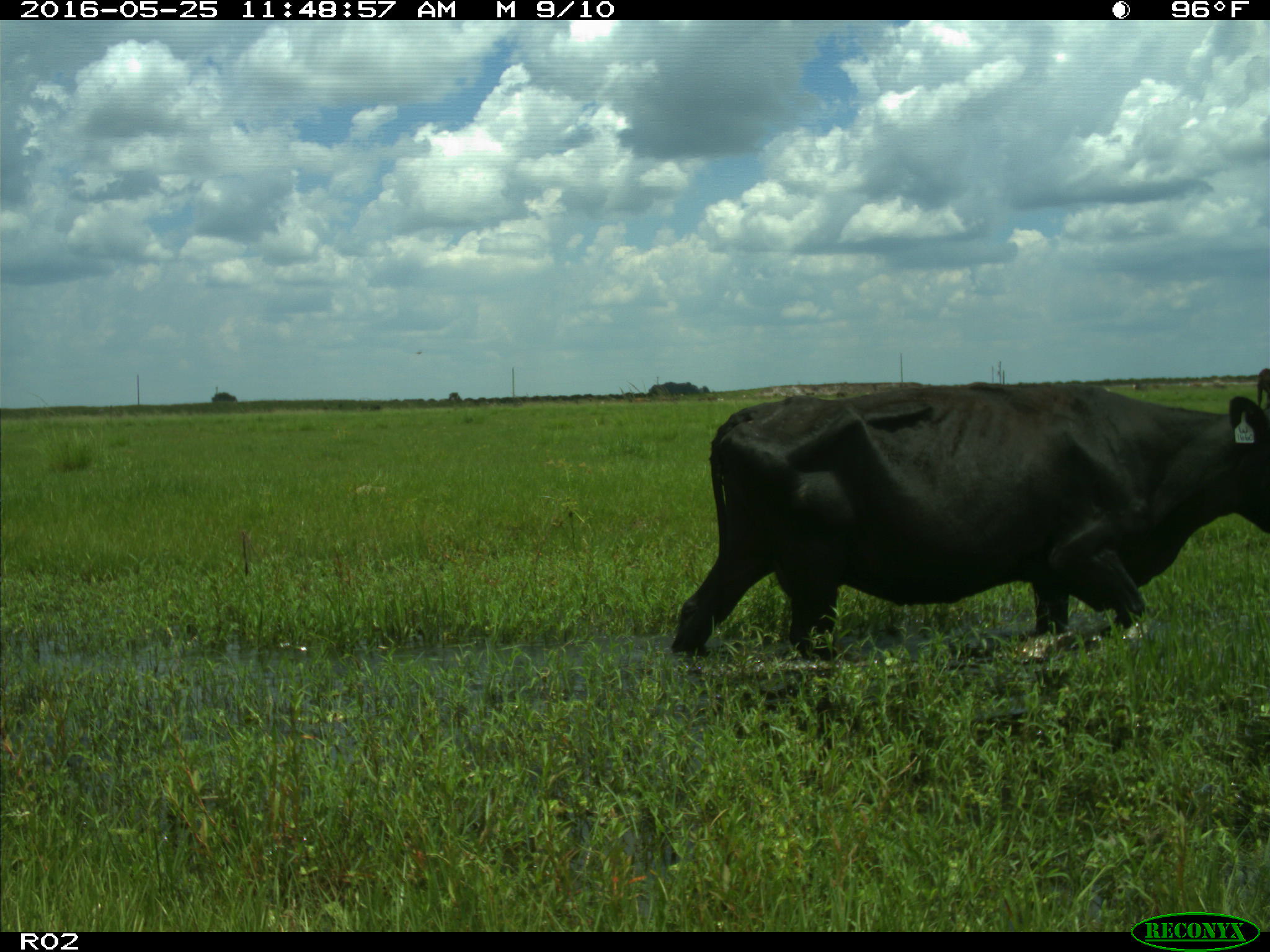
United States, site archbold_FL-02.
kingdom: Animalia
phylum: Chordata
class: Mammalia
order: Artiodactyla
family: Bovidae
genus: Bos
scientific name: Bos taurus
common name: domestic cow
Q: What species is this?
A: Bos taurus (domestic cow).